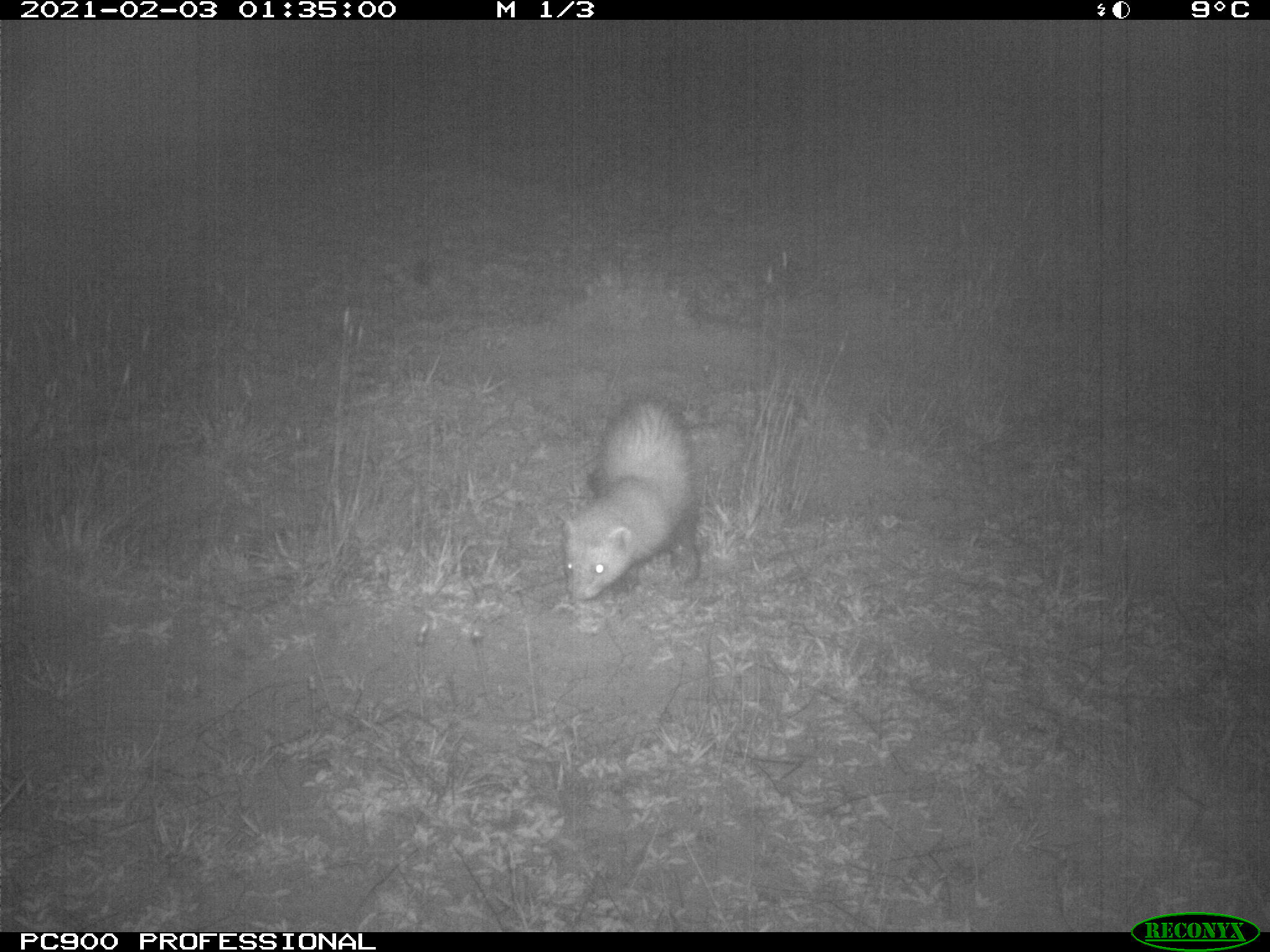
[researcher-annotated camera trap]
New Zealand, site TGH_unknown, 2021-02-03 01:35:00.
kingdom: Animalia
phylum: Chordata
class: Mammalia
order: Carnivora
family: Mustelidae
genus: Mustela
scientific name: Mustela furo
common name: ferret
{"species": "ferret (Mustela furo)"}